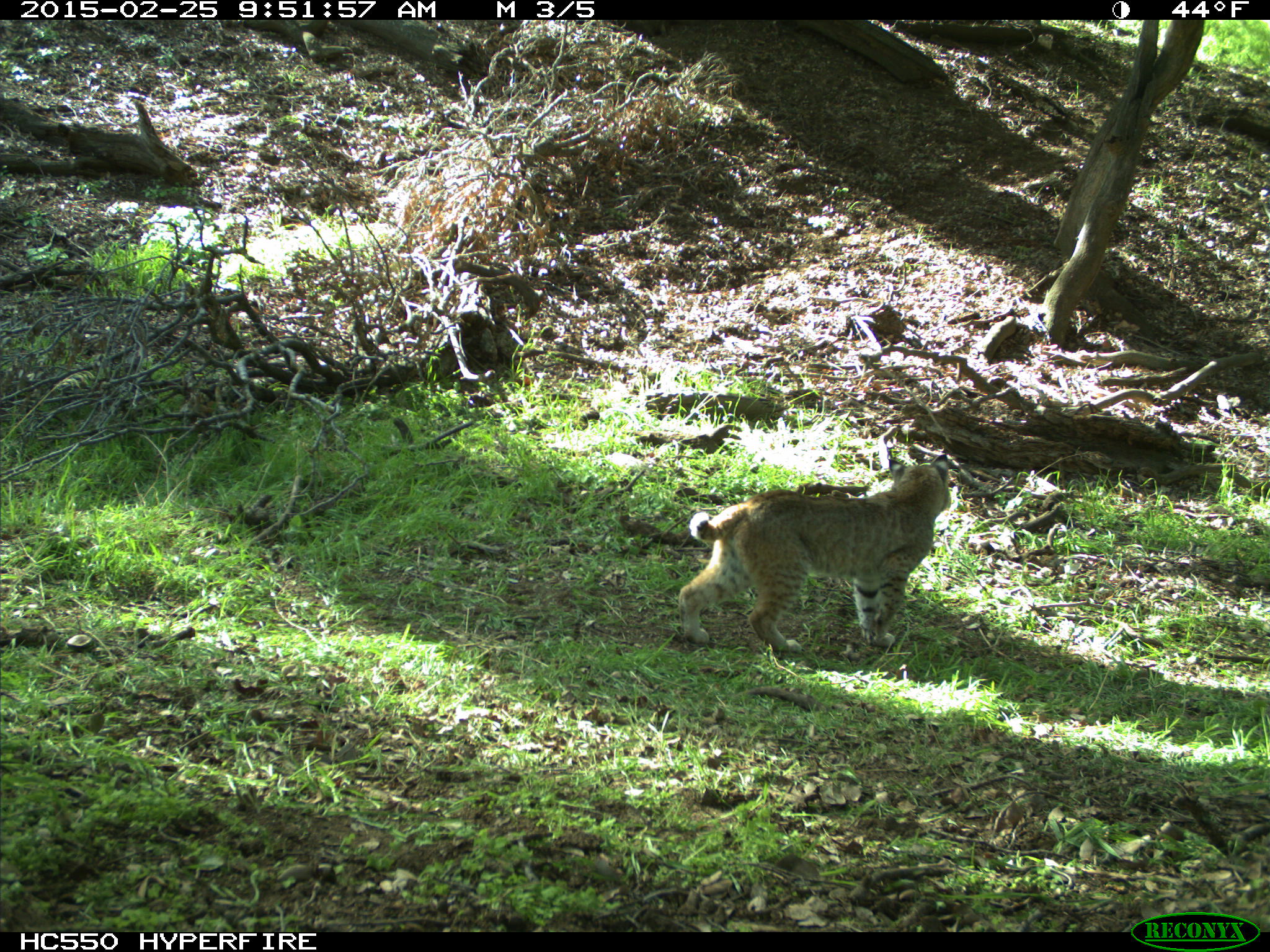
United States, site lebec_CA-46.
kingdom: Animalia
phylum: Chordata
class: Mammalia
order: Carnivora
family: Felidae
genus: Lynx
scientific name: Lynx rufus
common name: bobcat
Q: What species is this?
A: Lynx rufus (bobcat).